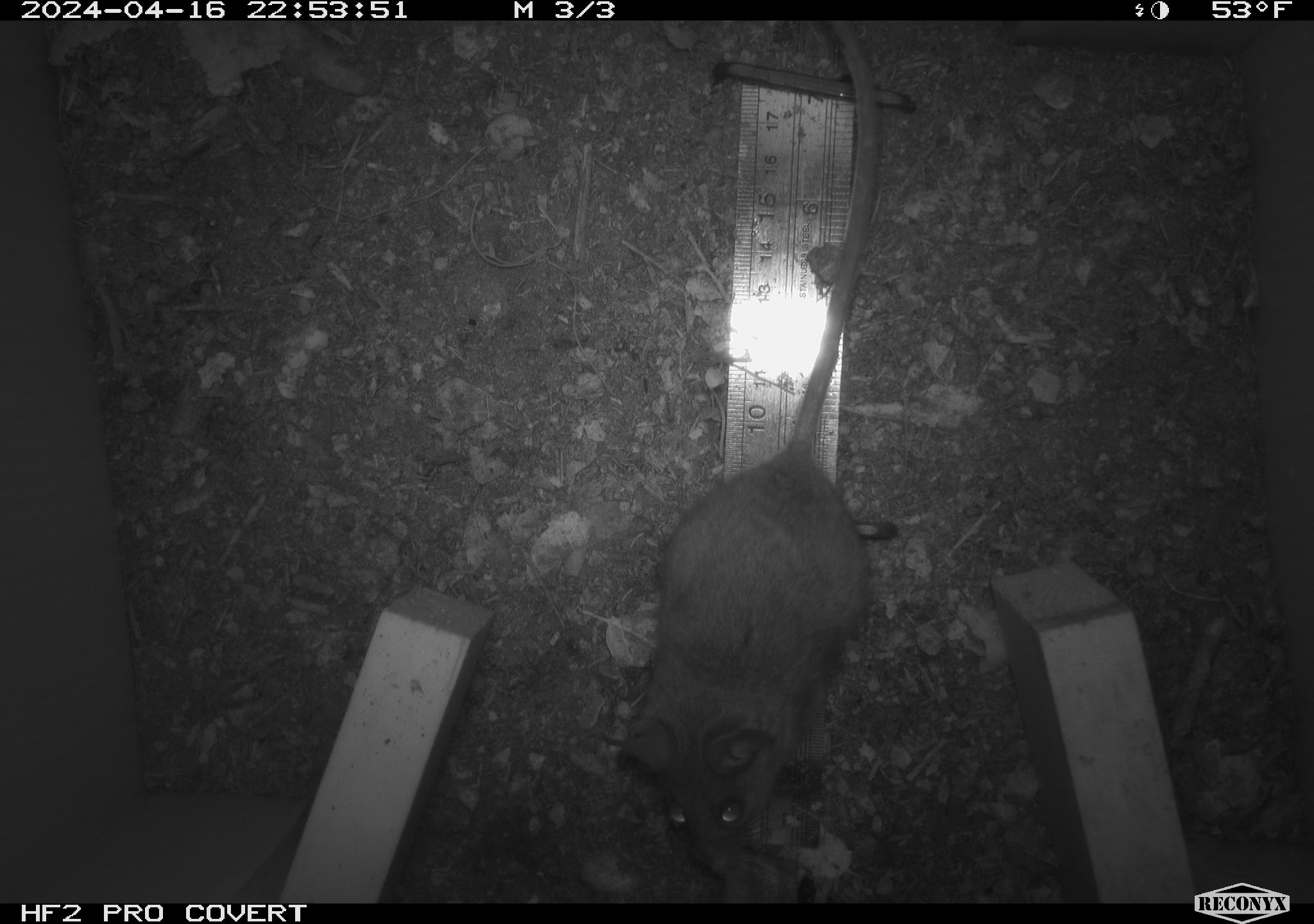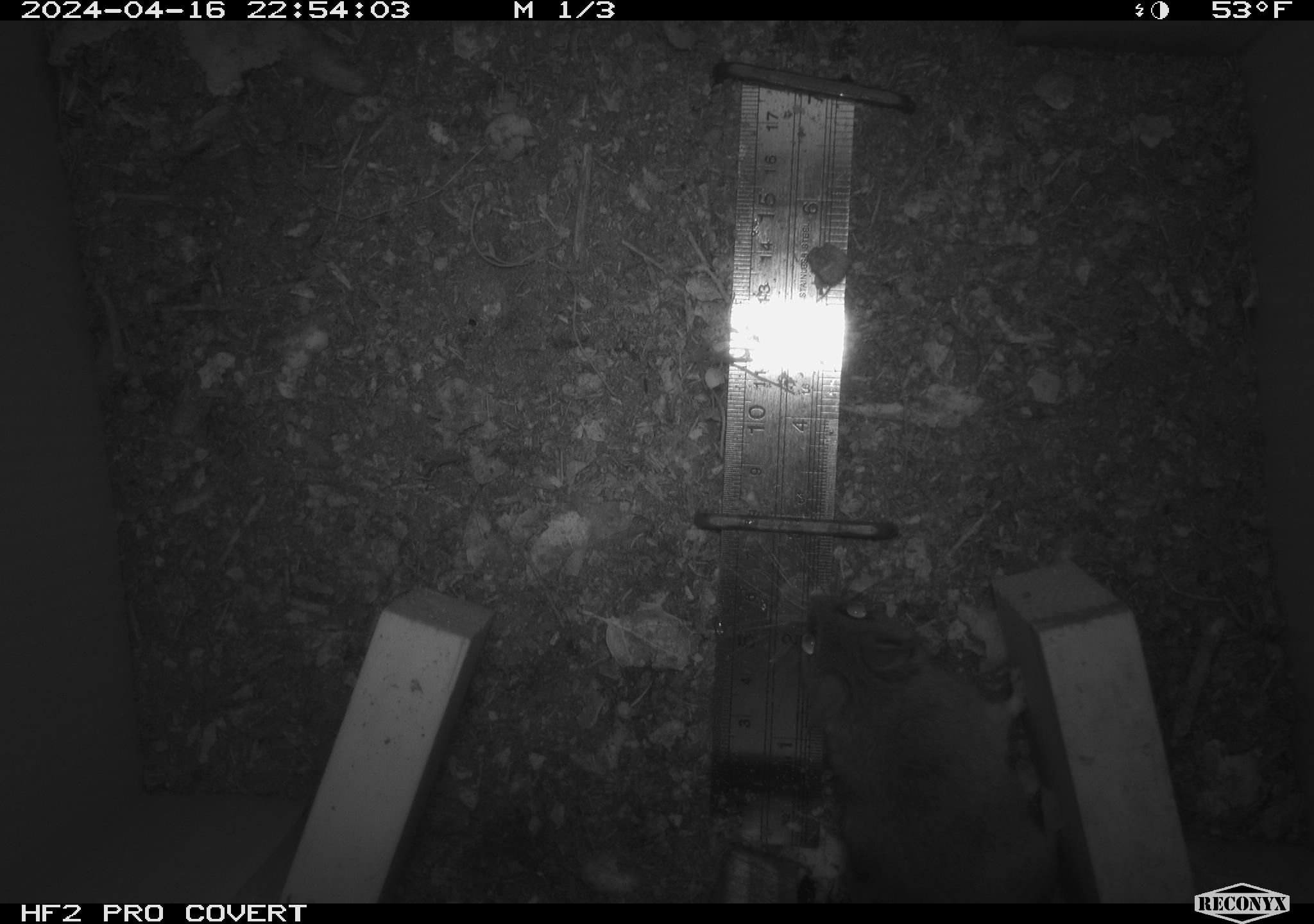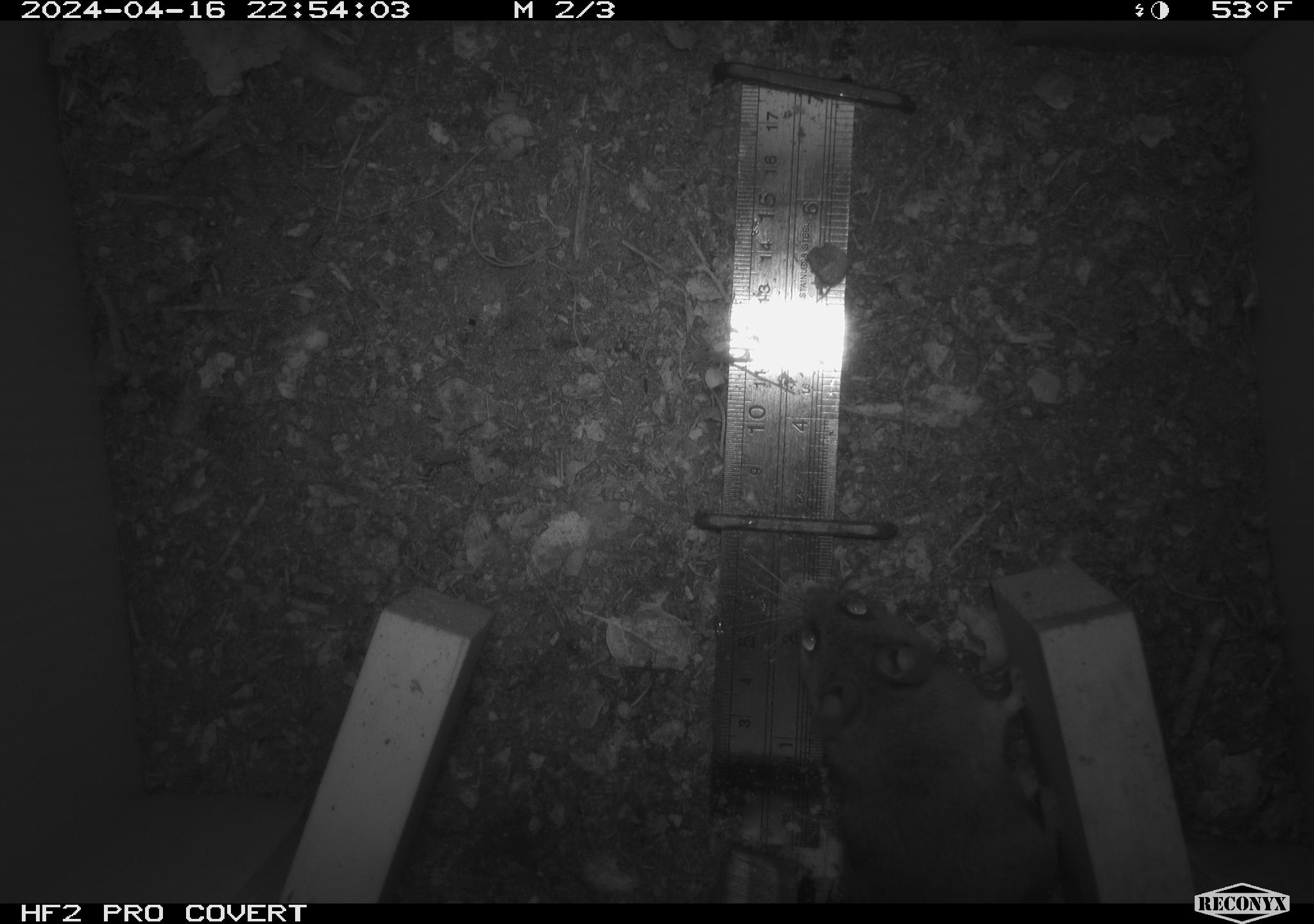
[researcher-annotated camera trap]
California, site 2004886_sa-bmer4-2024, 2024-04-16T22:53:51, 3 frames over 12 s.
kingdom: Animalia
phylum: Chordata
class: Mammalia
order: Rodentia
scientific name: Rodentia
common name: mouse species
Mouse species (Rodentia).